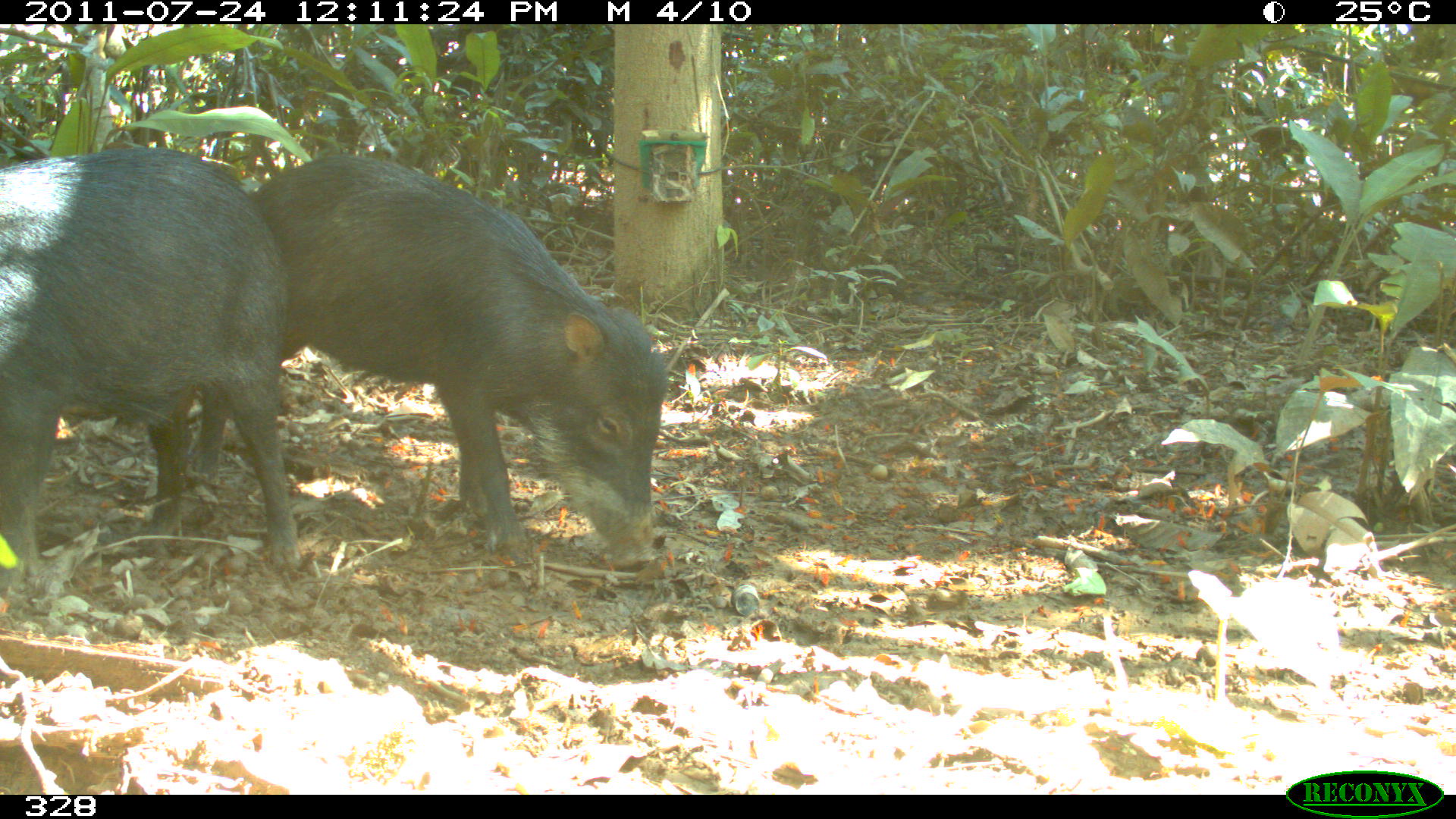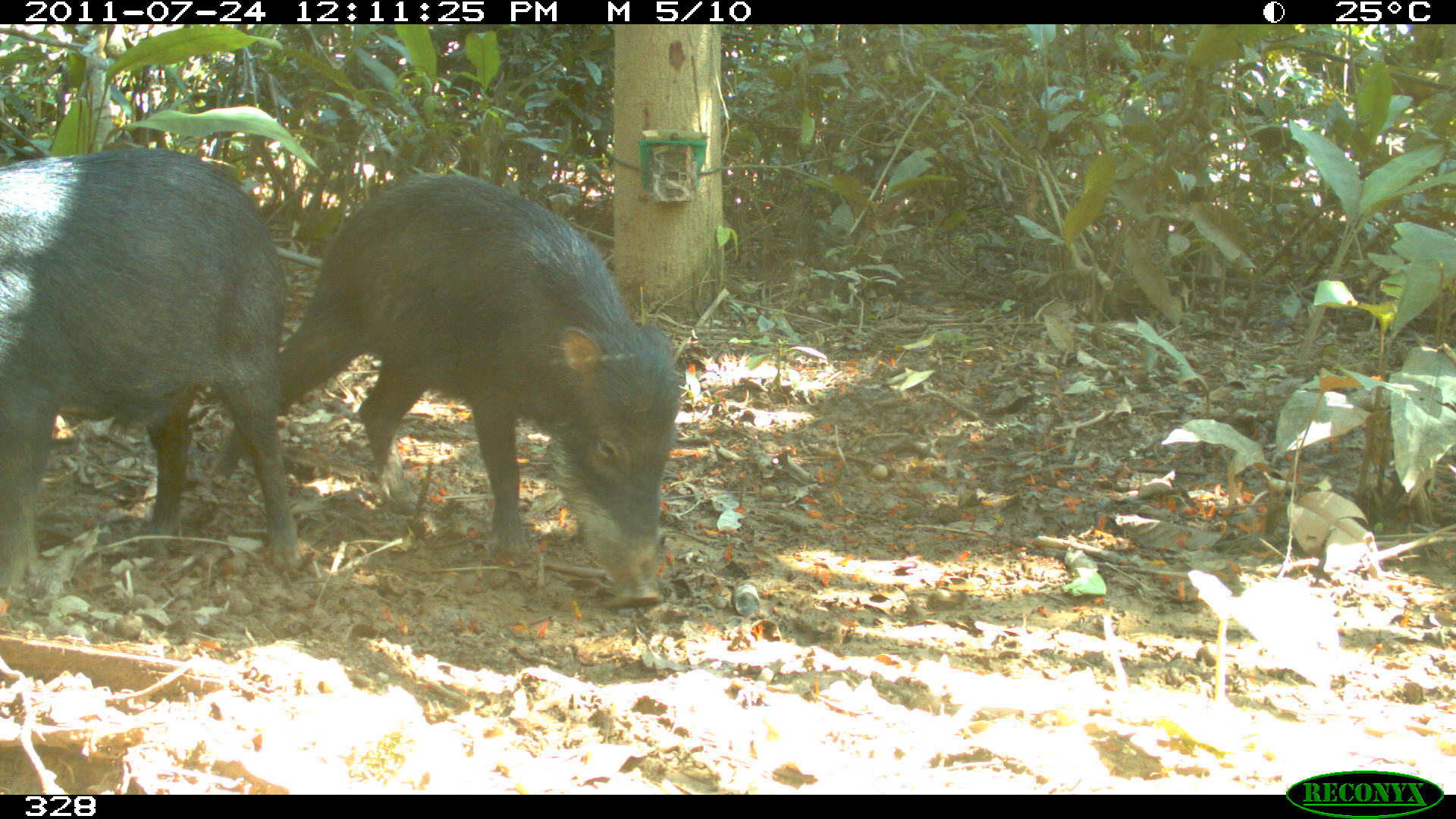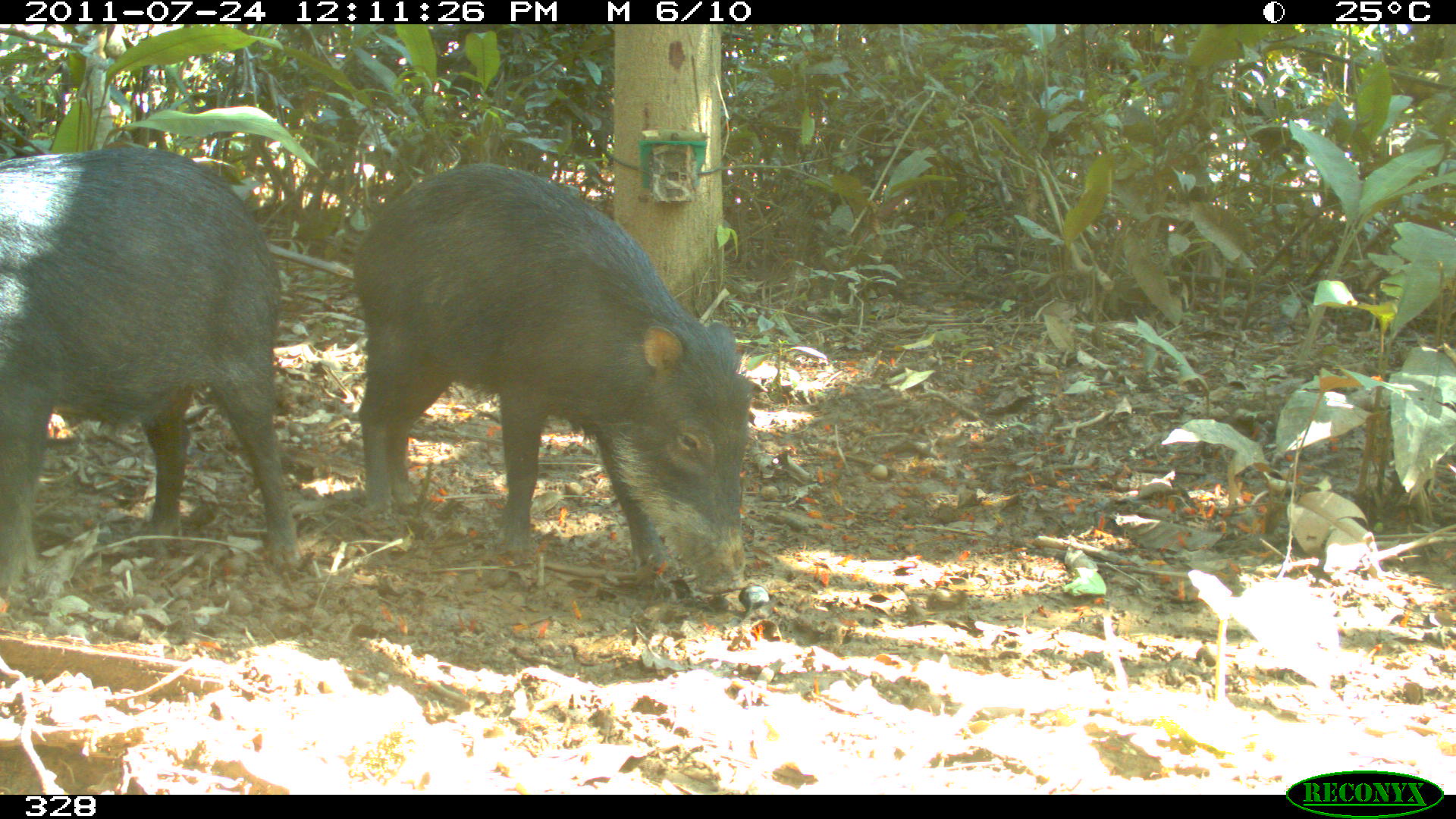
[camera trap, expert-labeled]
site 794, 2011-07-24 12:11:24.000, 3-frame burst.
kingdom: Animalia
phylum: Chordata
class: Mammalia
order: Artiodactyla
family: Tayassuidae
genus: Tayassu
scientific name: Tayassu pecari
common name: white-lipped peccary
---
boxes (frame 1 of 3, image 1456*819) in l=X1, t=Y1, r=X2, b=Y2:
tayassu pecari: l=194, t=151, r=666, b=570; l=0, t=144, r=300, b=587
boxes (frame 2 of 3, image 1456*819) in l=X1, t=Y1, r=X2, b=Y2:
tayassu pecari: l=208, t=170, r=680, b=605; l=0, t=145, r=299, b=593